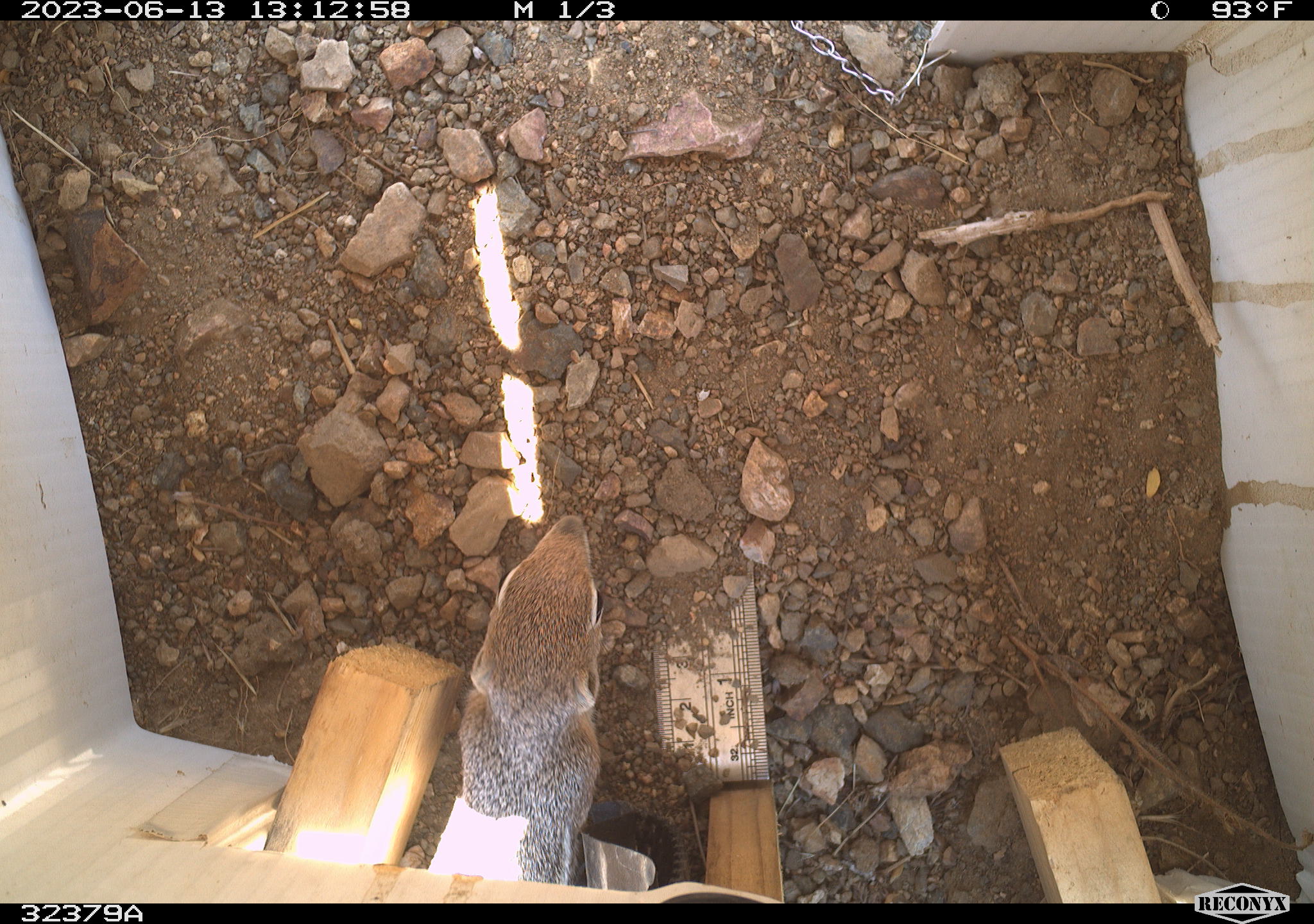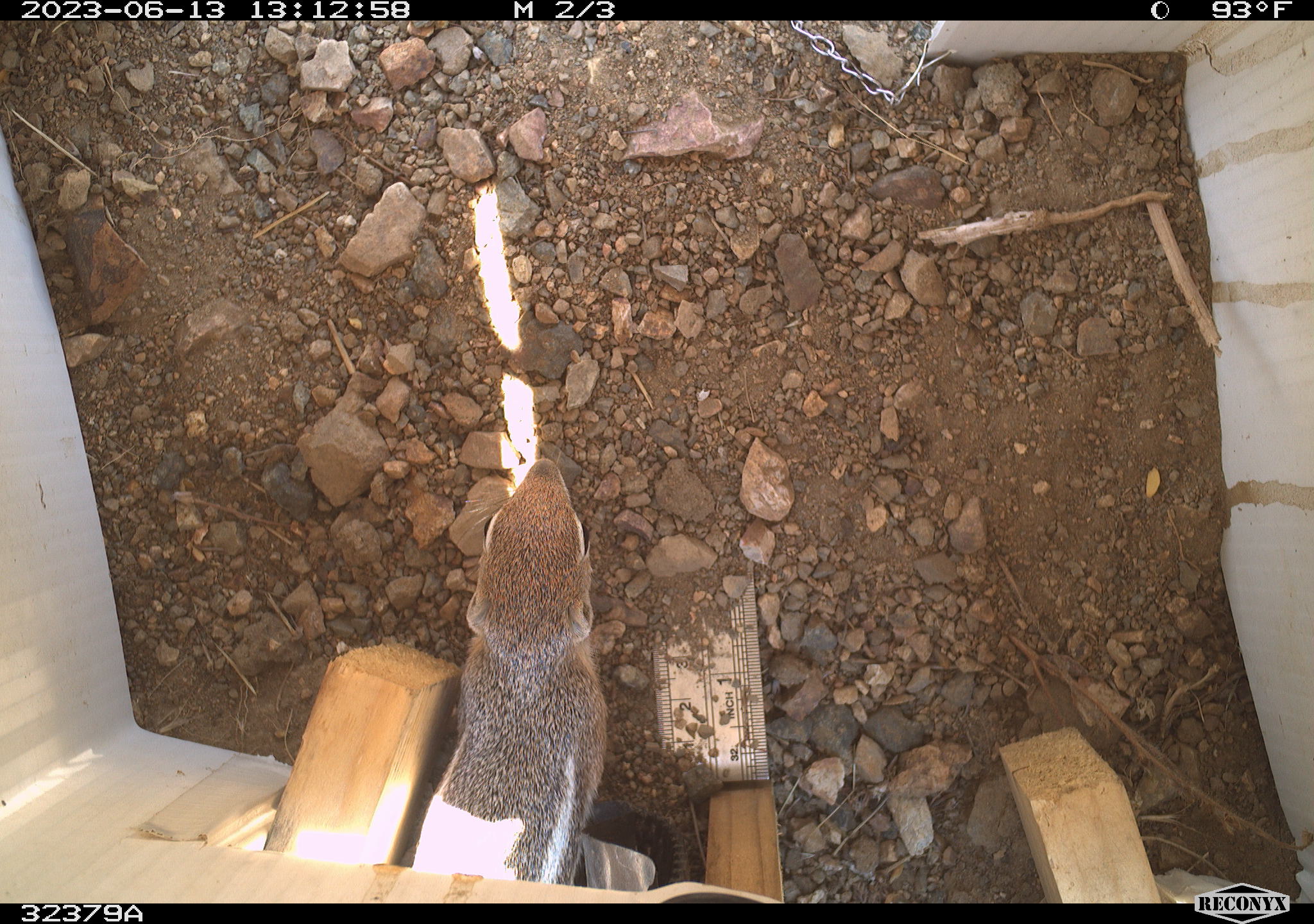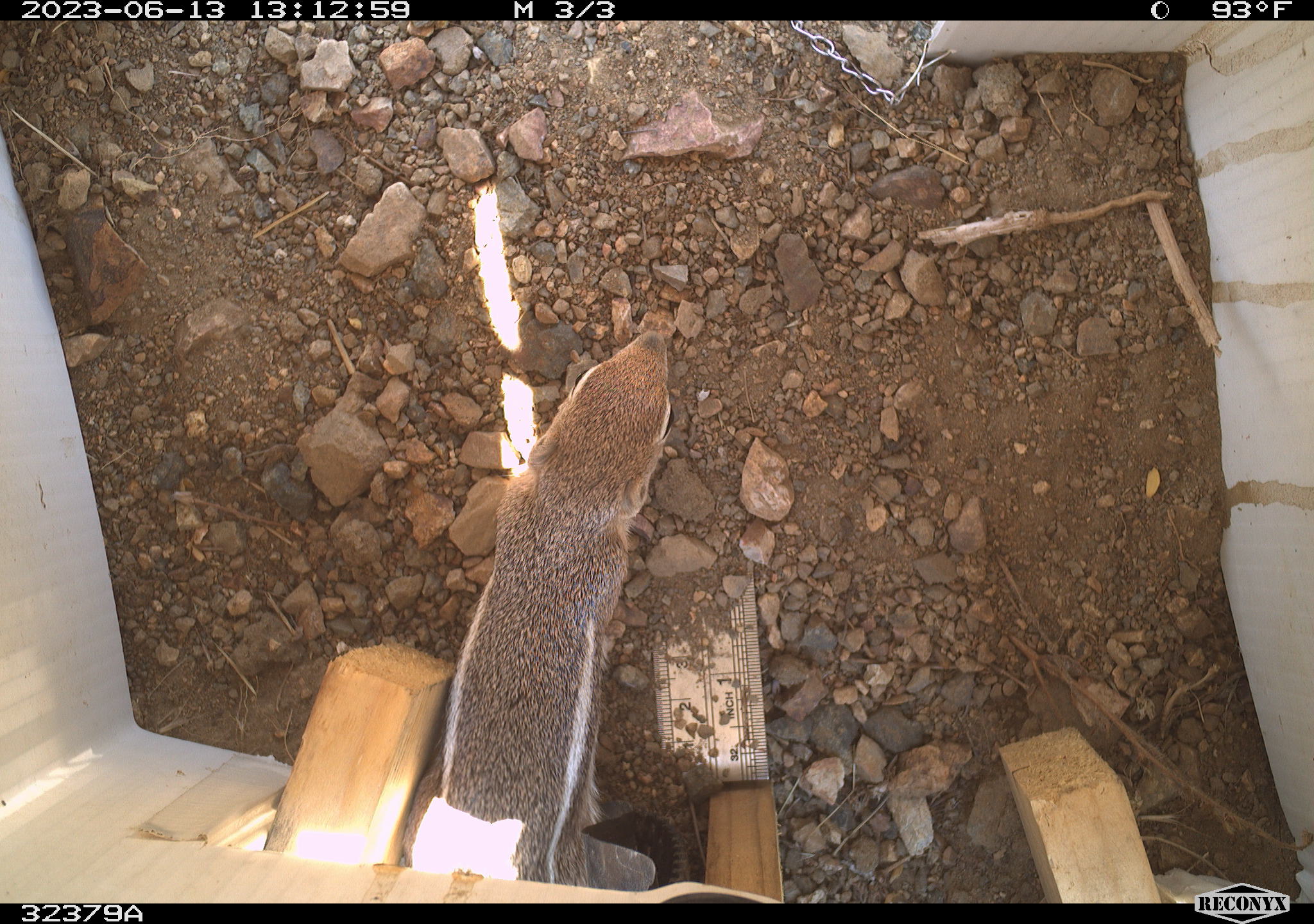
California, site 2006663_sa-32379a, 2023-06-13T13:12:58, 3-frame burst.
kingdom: Animalia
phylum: Chordata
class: Mammalia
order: Rodentia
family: Sciuridae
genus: Ammospermophilus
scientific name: Ammospermophilus leucurus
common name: white-tailed antelope squirrel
White-tailed antelope squirrel (Ammospermophilus leucurus).